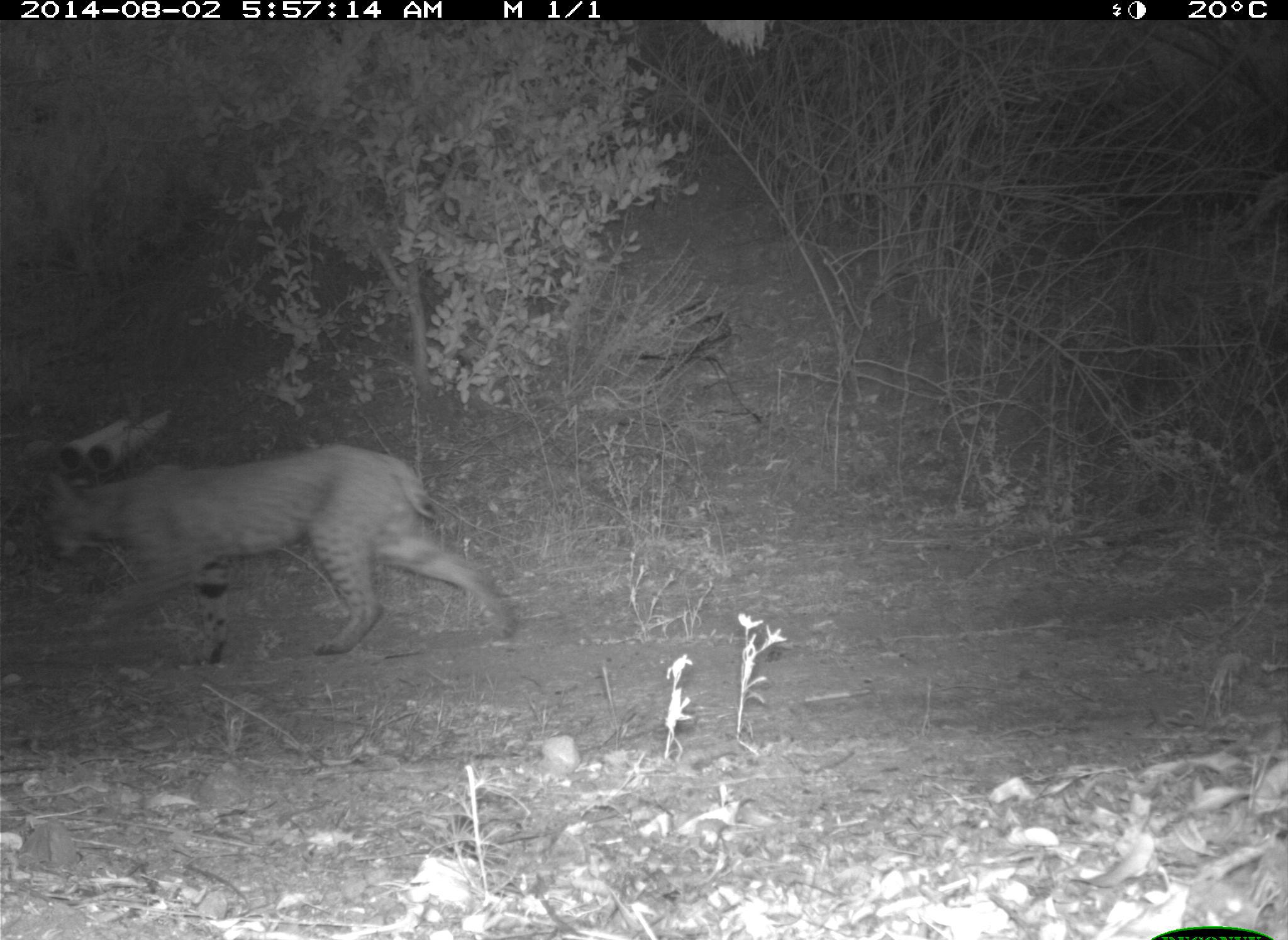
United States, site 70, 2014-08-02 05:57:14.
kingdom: Animalia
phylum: Chordata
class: Mammalia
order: Carnivora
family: Felidae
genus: Lynx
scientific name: Lynx rufus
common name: bobcat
Bobcat (Lynx rufus).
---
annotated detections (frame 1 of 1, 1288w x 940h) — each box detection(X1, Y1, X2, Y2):
bobcat: detection(40, 443, 520, 668)